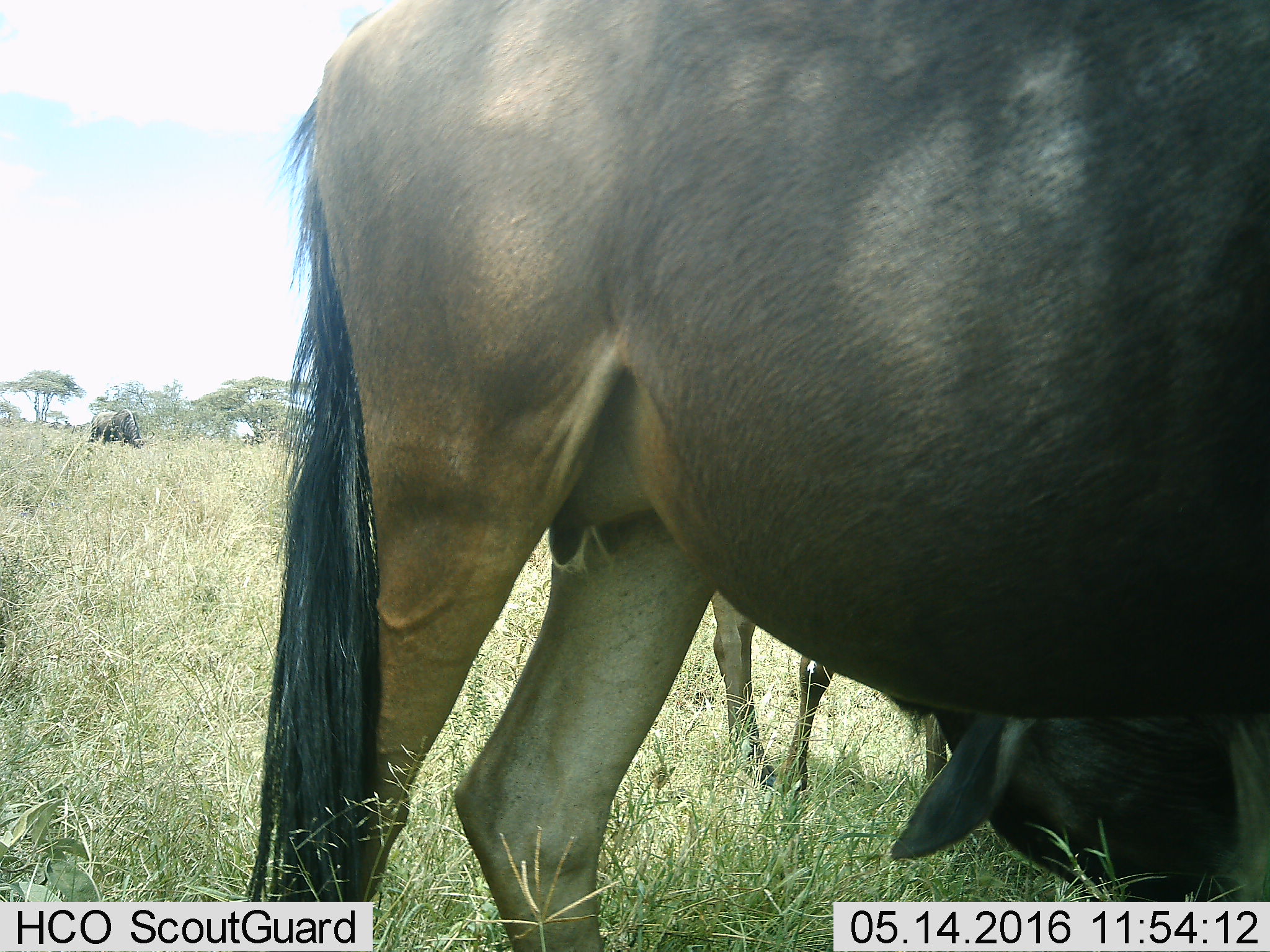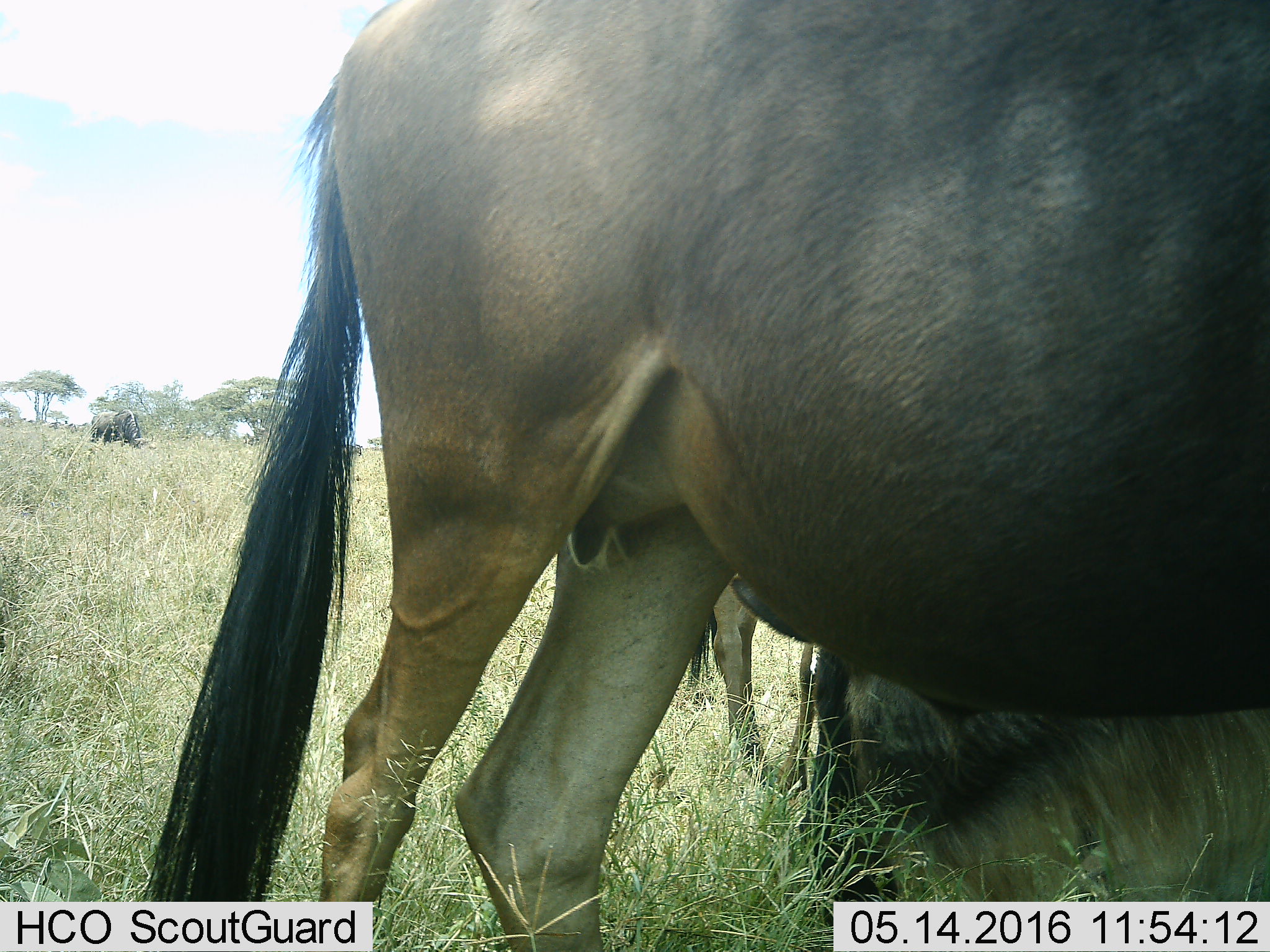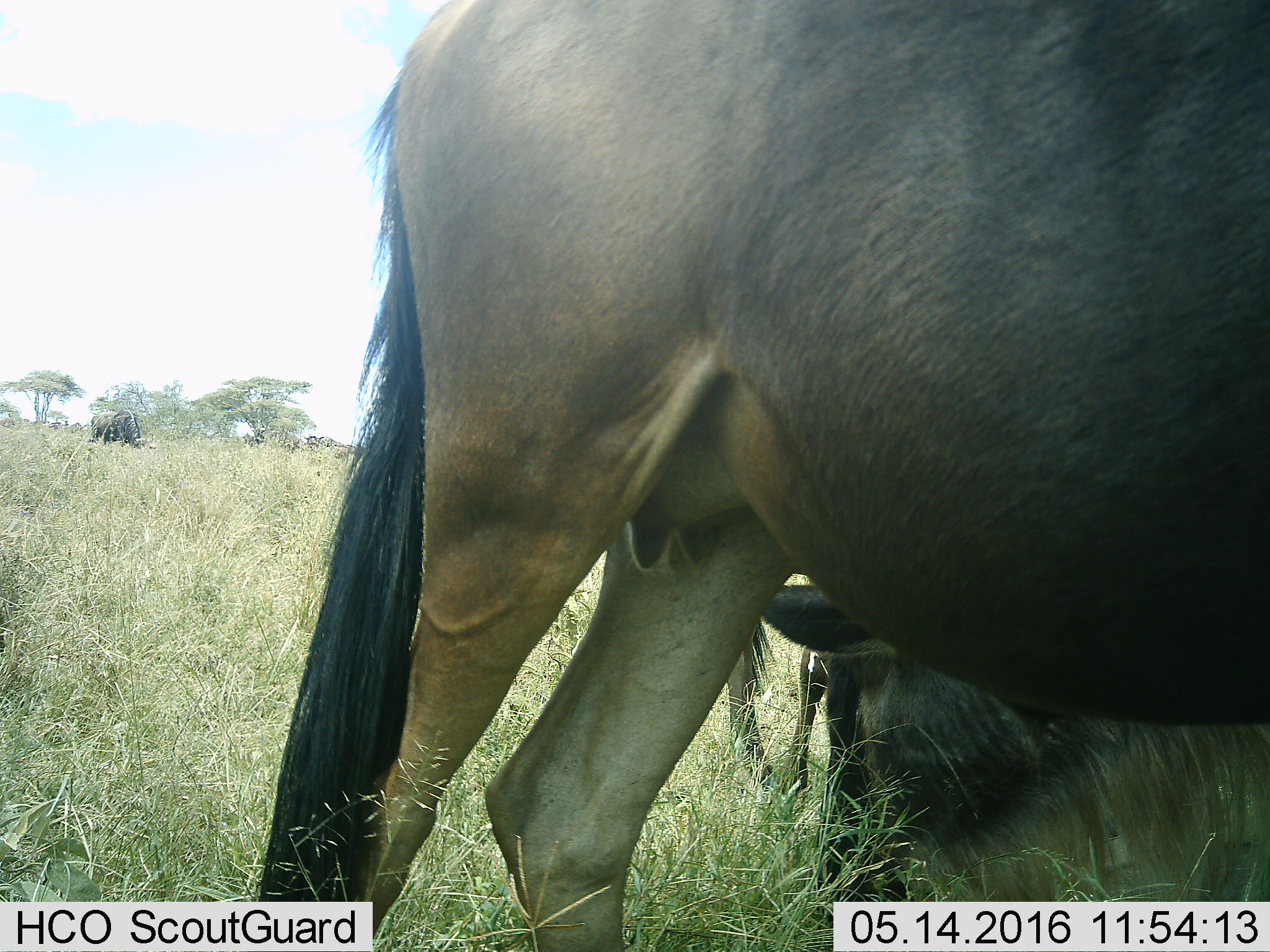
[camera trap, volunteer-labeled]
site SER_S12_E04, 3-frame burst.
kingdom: Animalia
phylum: Chordata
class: Mammalia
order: Artiodactyla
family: Bovidae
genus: Connochaetes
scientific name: Connochaetes taurinus taurinus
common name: blue wildebeest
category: wildebeestblue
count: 3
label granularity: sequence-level